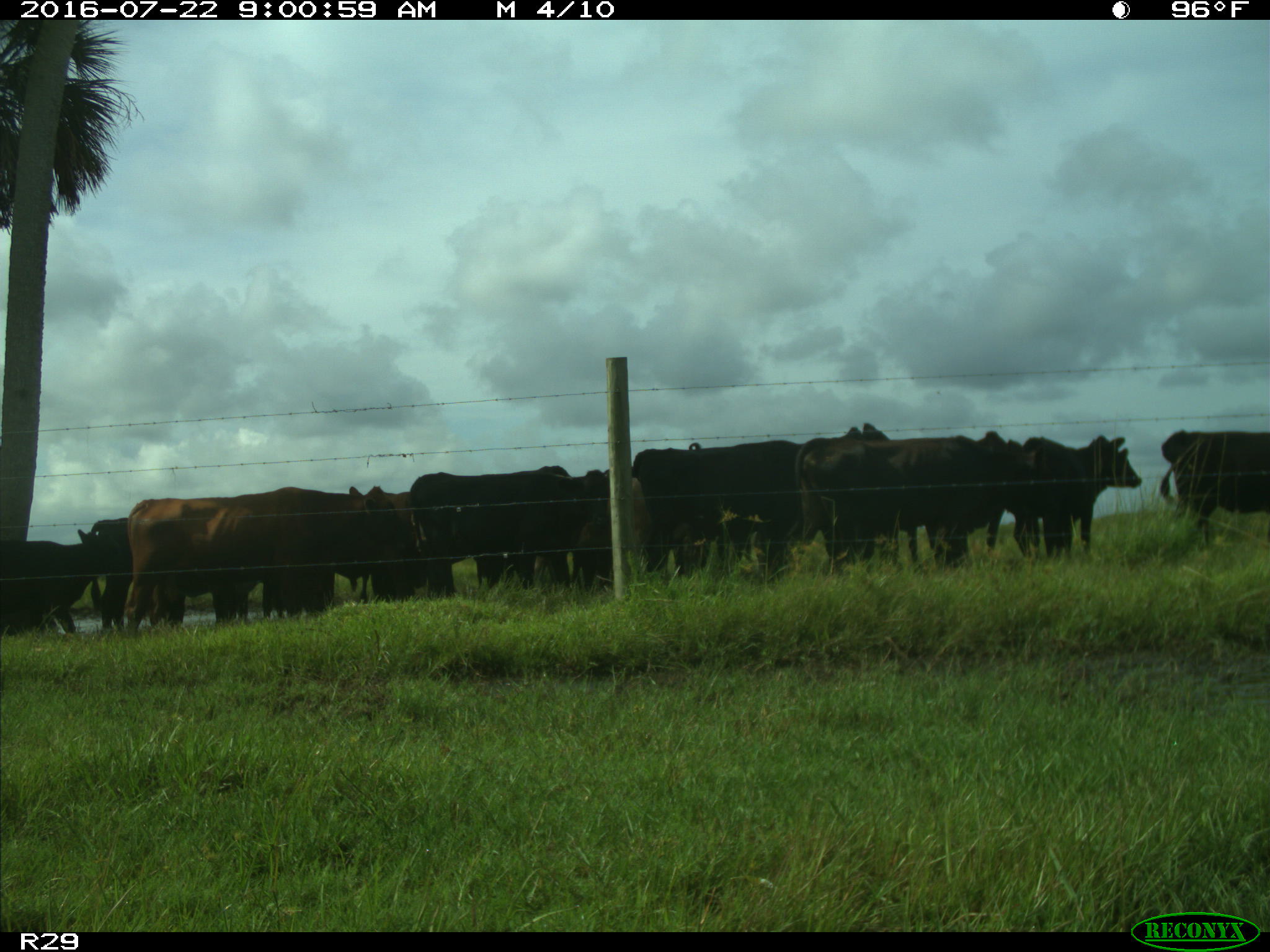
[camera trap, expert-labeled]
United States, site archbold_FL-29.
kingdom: Animalia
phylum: Chordata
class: Mammalia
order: Artiodactyla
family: Bovidae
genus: Bos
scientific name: Bos taurus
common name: domestic cow